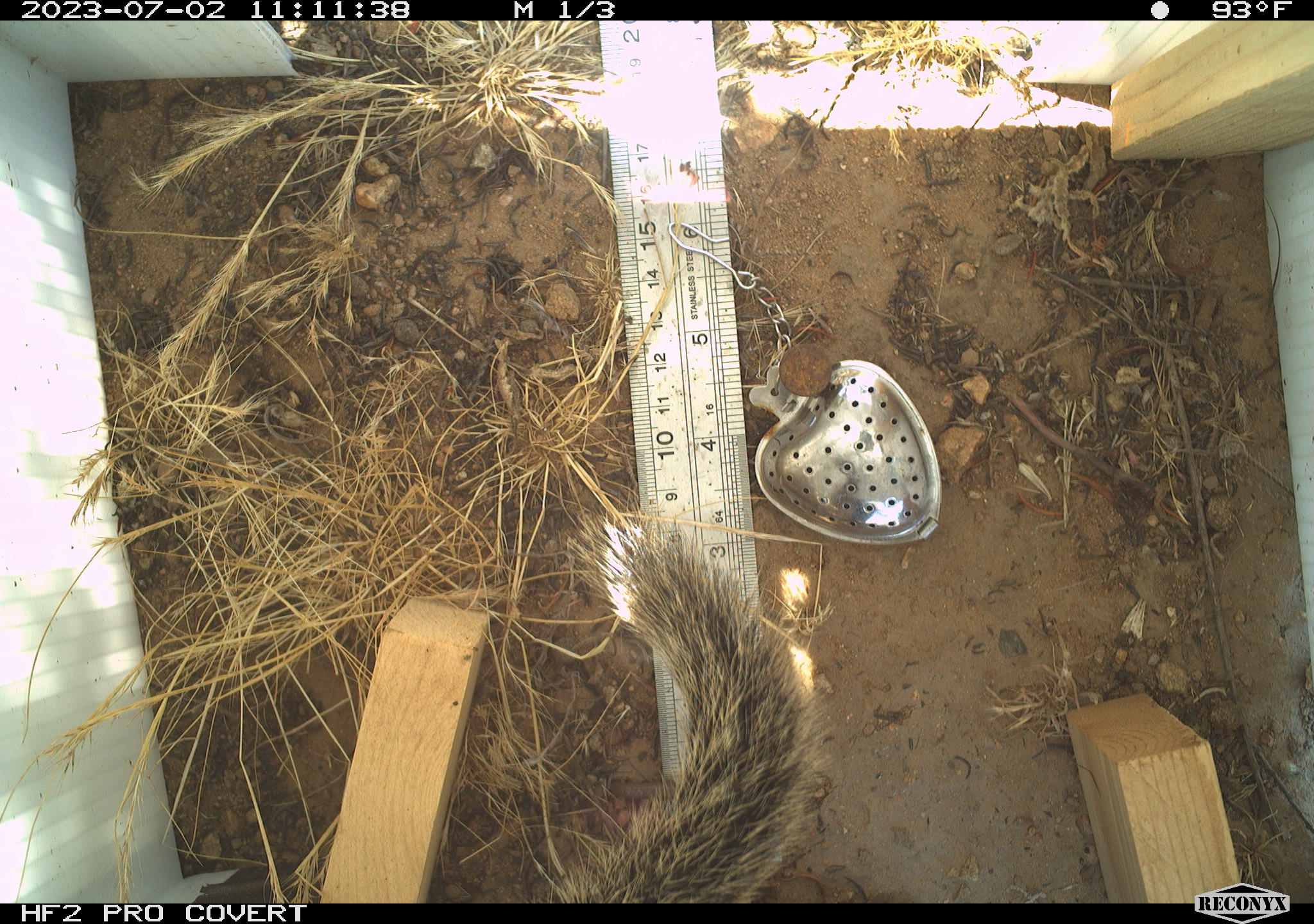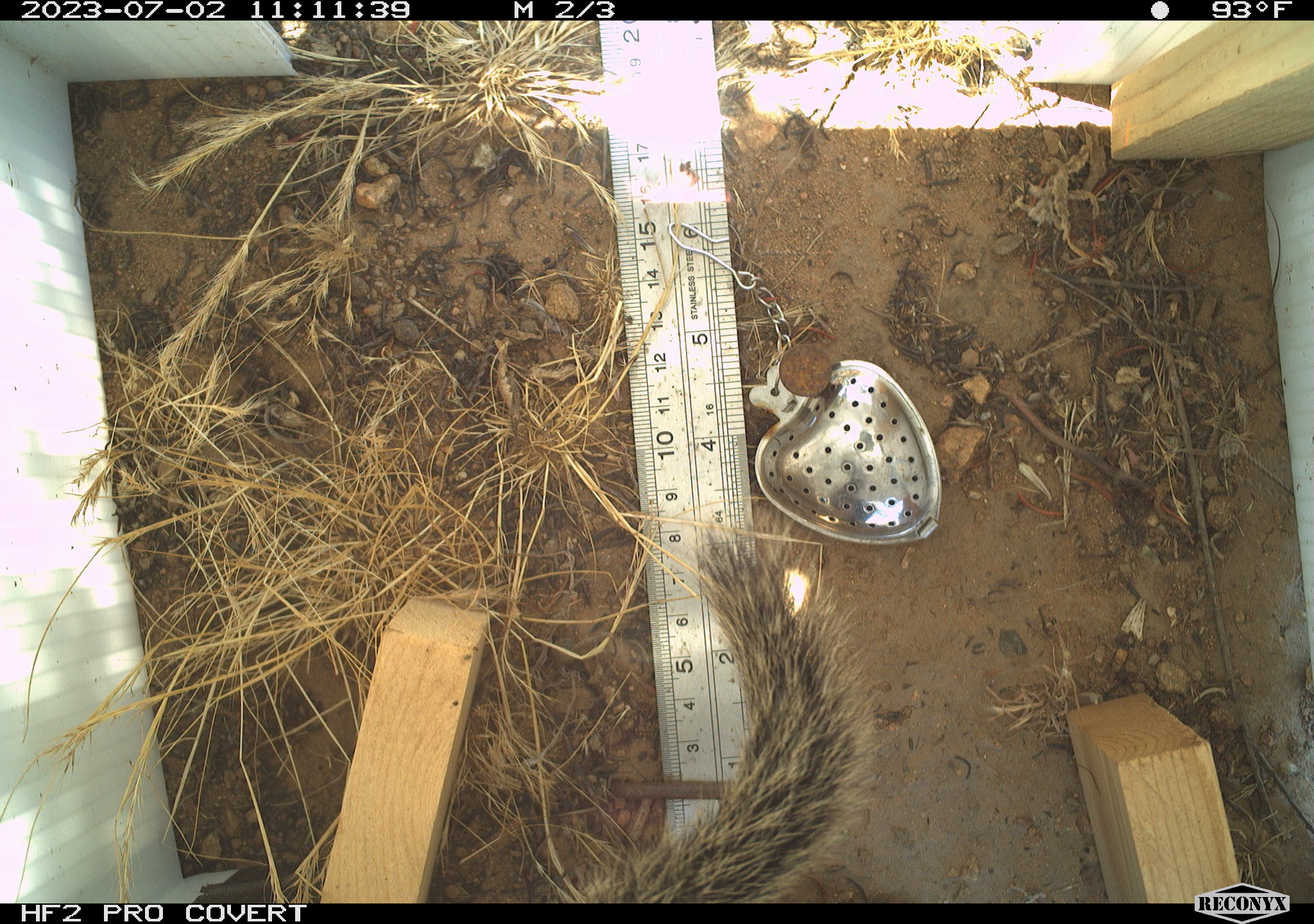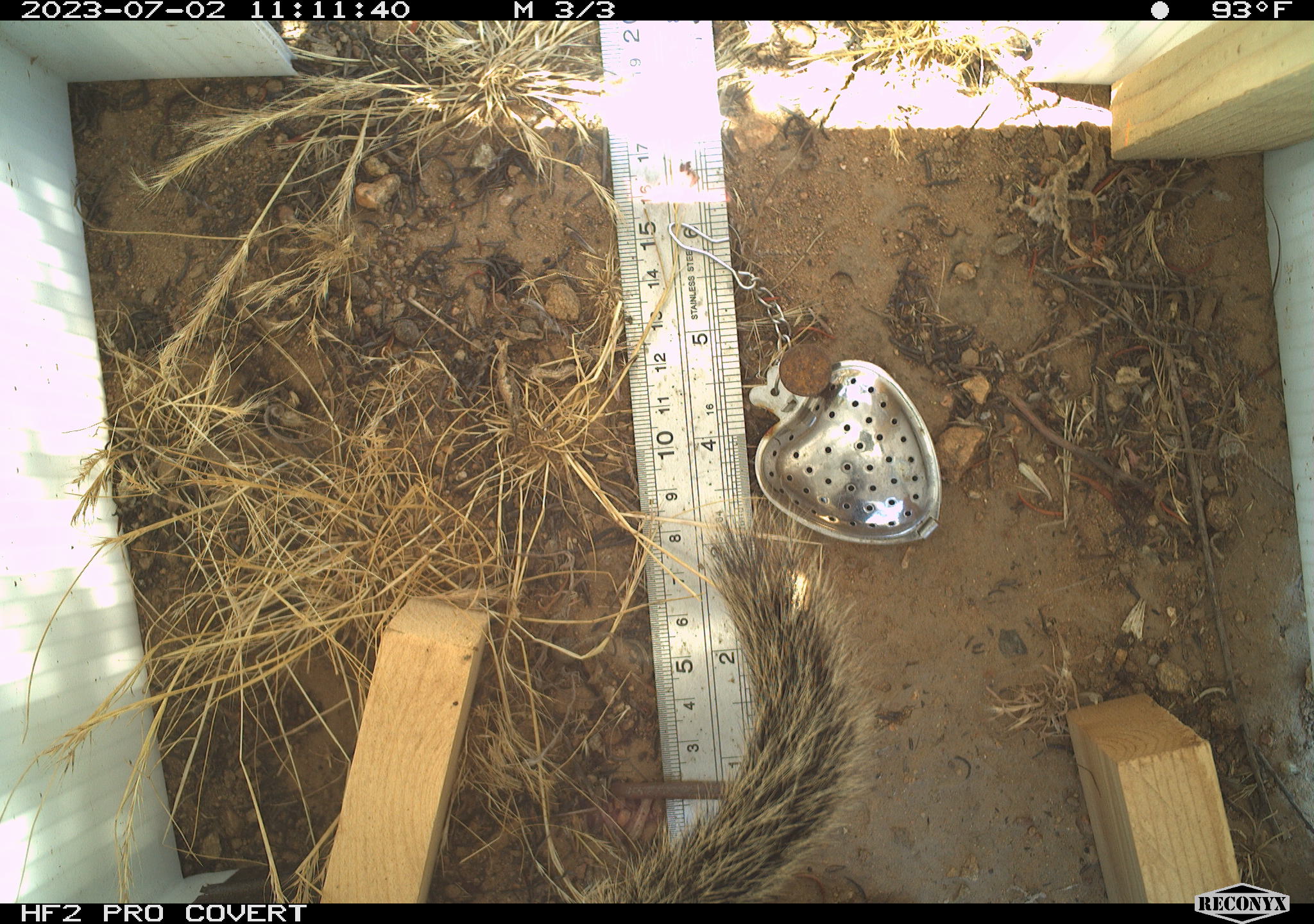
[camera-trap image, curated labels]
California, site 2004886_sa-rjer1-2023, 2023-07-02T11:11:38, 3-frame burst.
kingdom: Animalia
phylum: Chordata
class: Mammalia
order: Rodentia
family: Sciuridae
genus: Otospermophilus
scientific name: Otospermophilus beecheyi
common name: california ground squirrel